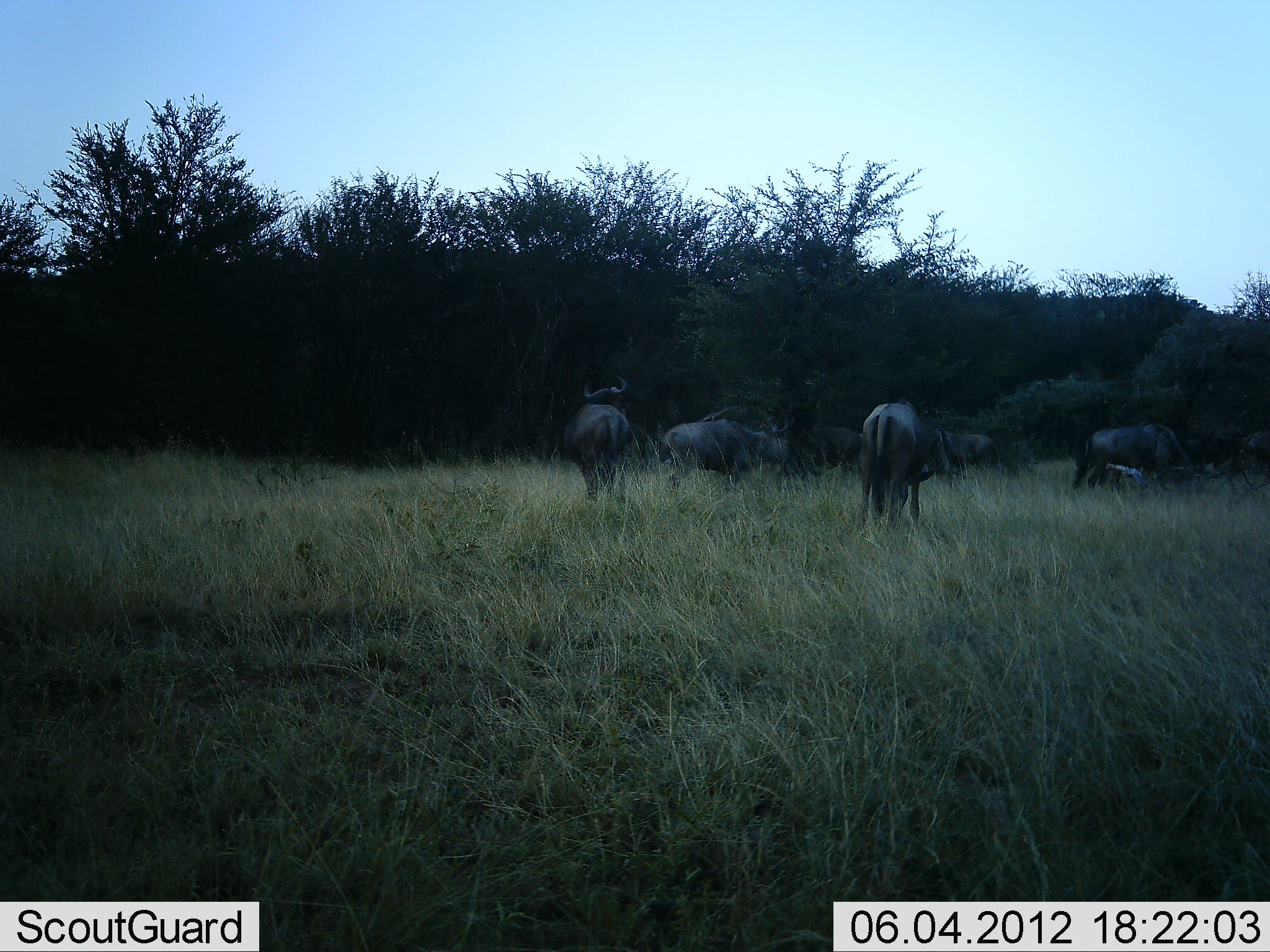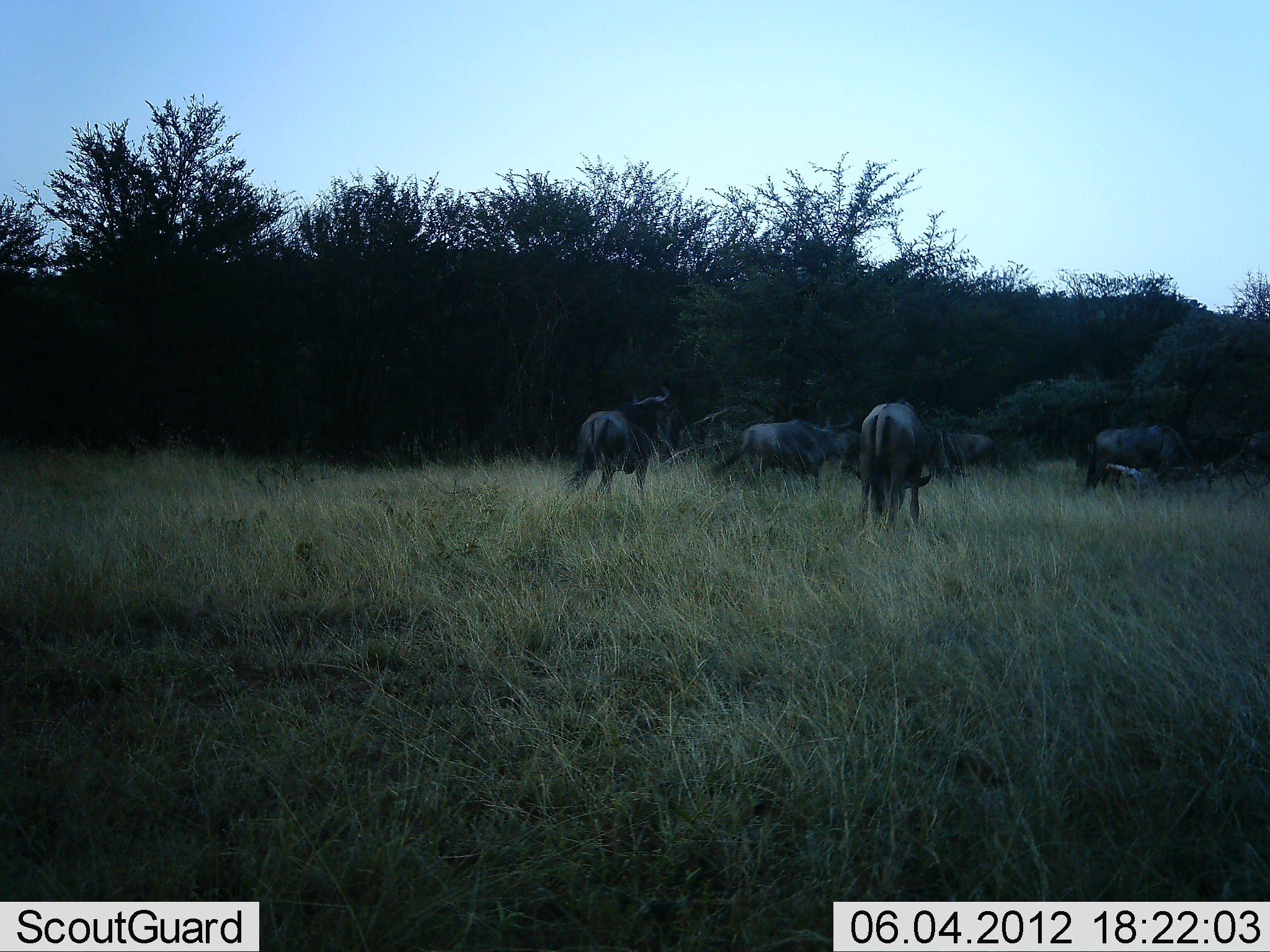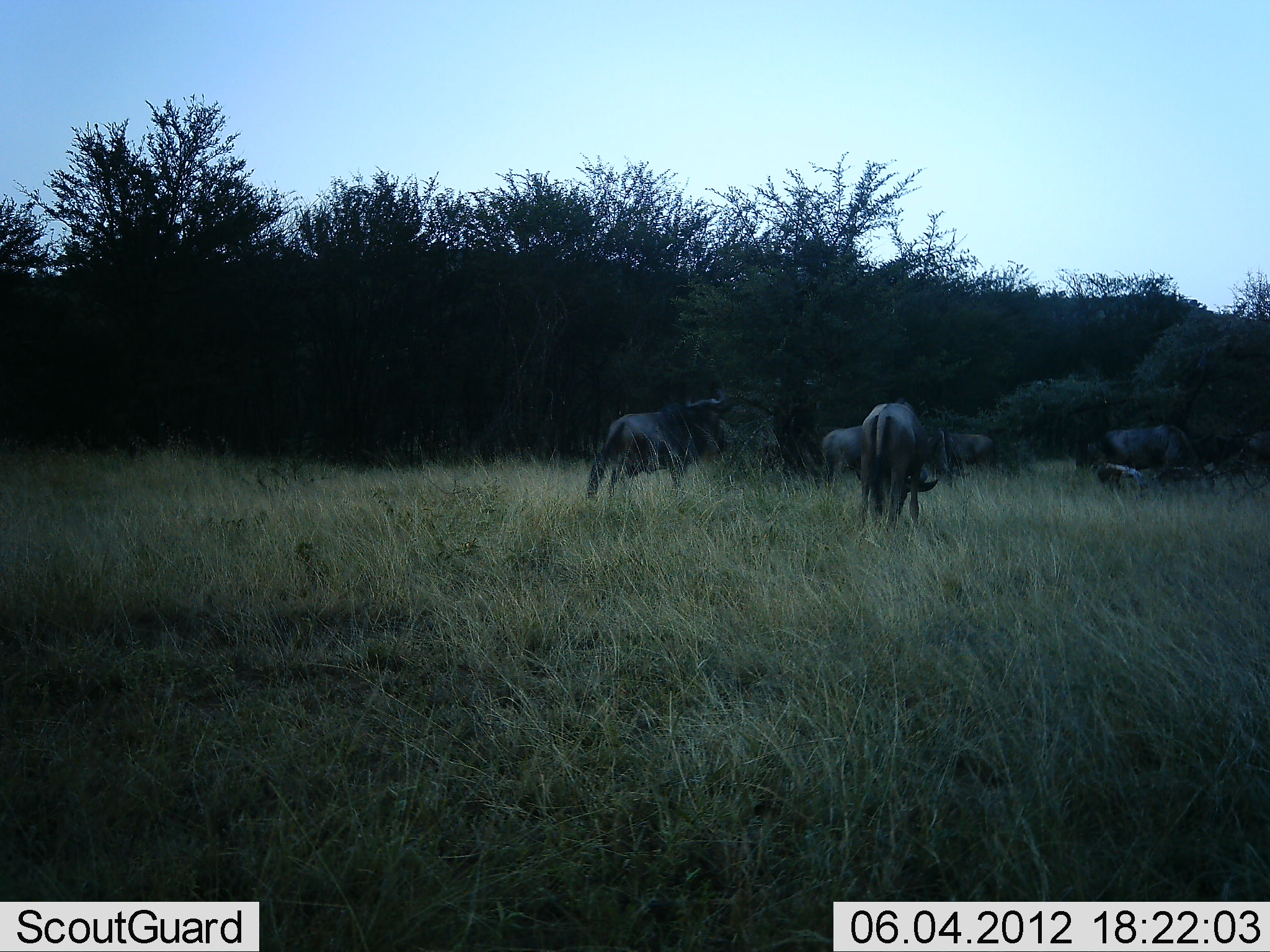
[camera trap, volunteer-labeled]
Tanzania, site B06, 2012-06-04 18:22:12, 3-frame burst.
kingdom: Animalia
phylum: Chordata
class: Mammalia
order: Artiodactyla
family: Bovidae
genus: Connochaetes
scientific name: Connochaetes taurinus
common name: blue wildebeest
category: wildebeest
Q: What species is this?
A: Wildebeest (blue wildebeest) (Connochaetes taurinus).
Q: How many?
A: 5.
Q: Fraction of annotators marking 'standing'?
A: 50%.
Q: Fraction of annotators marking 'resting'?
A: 0%.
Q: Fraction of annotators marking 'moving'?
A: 90%.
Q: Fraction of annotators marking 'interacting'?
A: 0%.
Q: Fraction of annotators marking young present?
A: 0%.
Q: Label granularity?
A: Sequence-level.